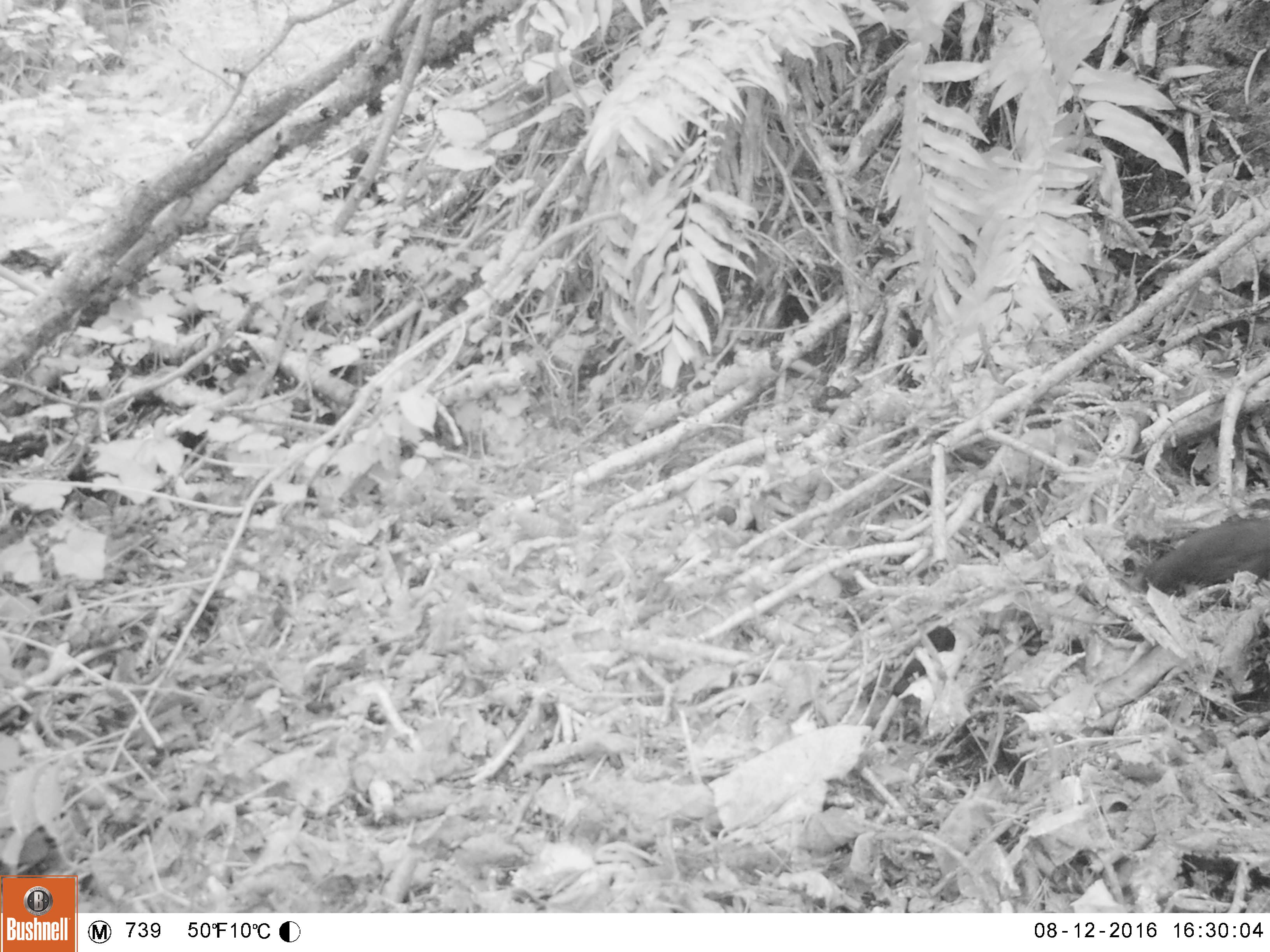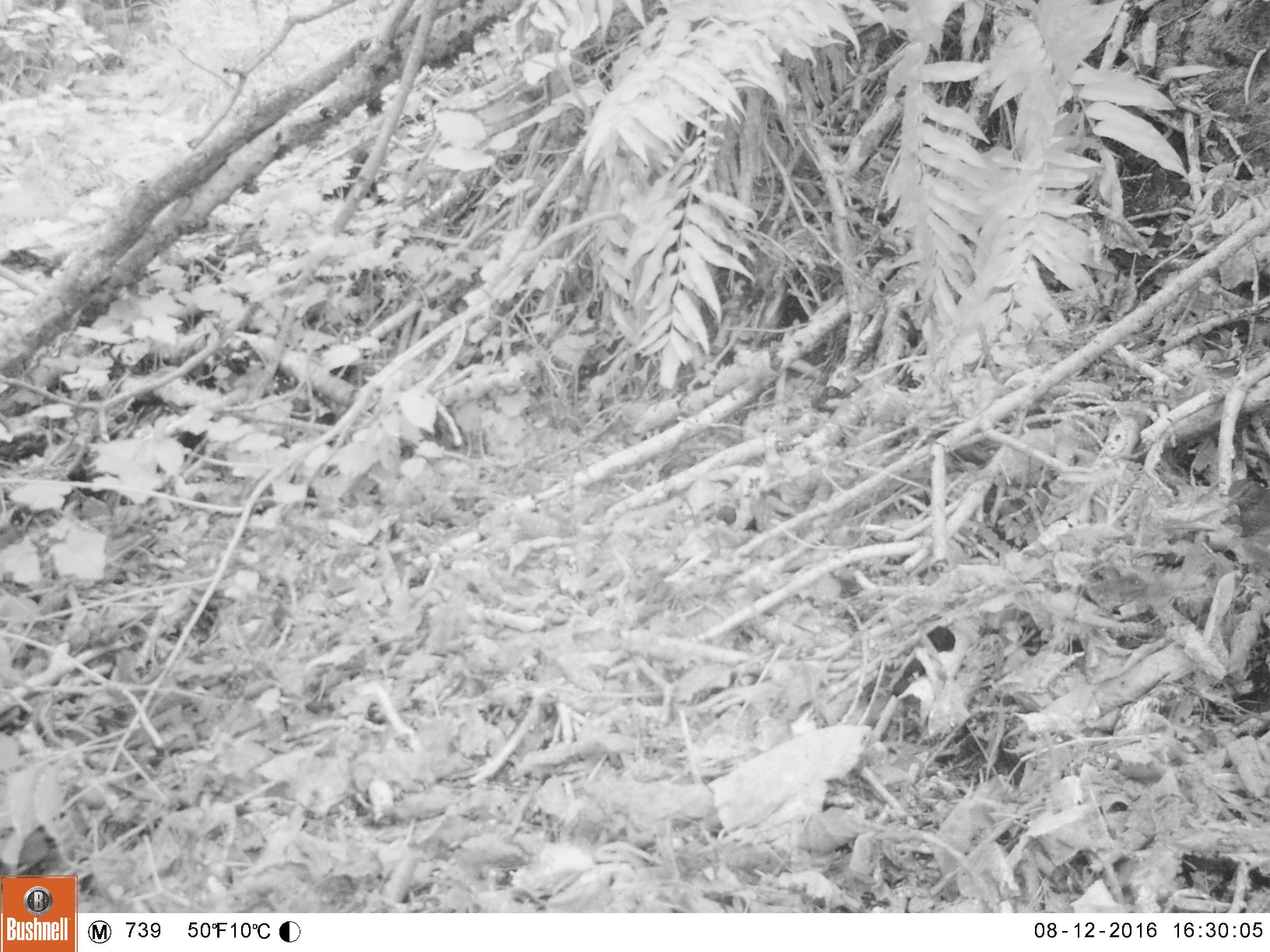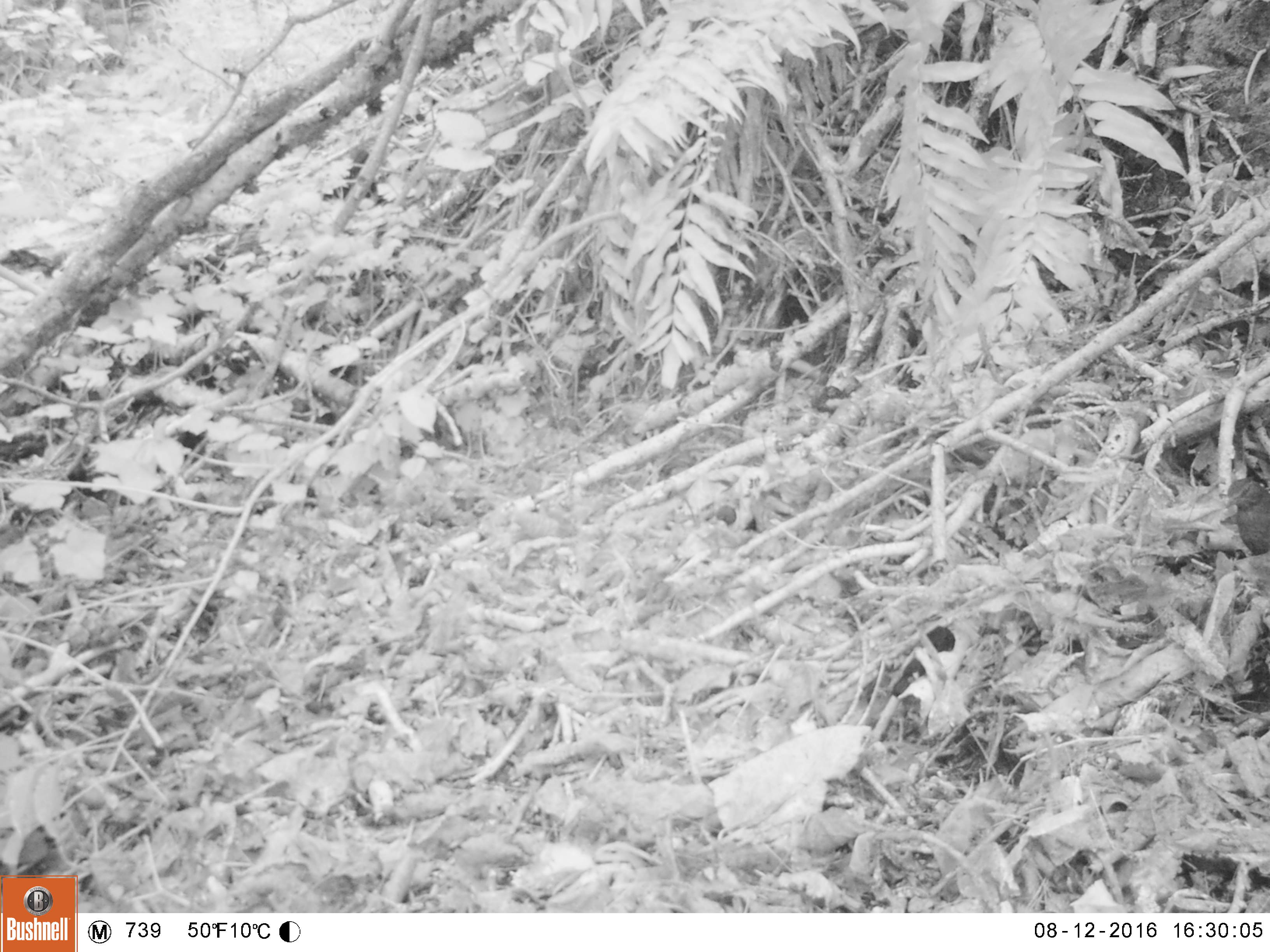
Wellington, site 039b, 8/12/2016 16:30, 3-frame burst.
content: unidentified animal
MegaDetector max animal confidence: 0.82